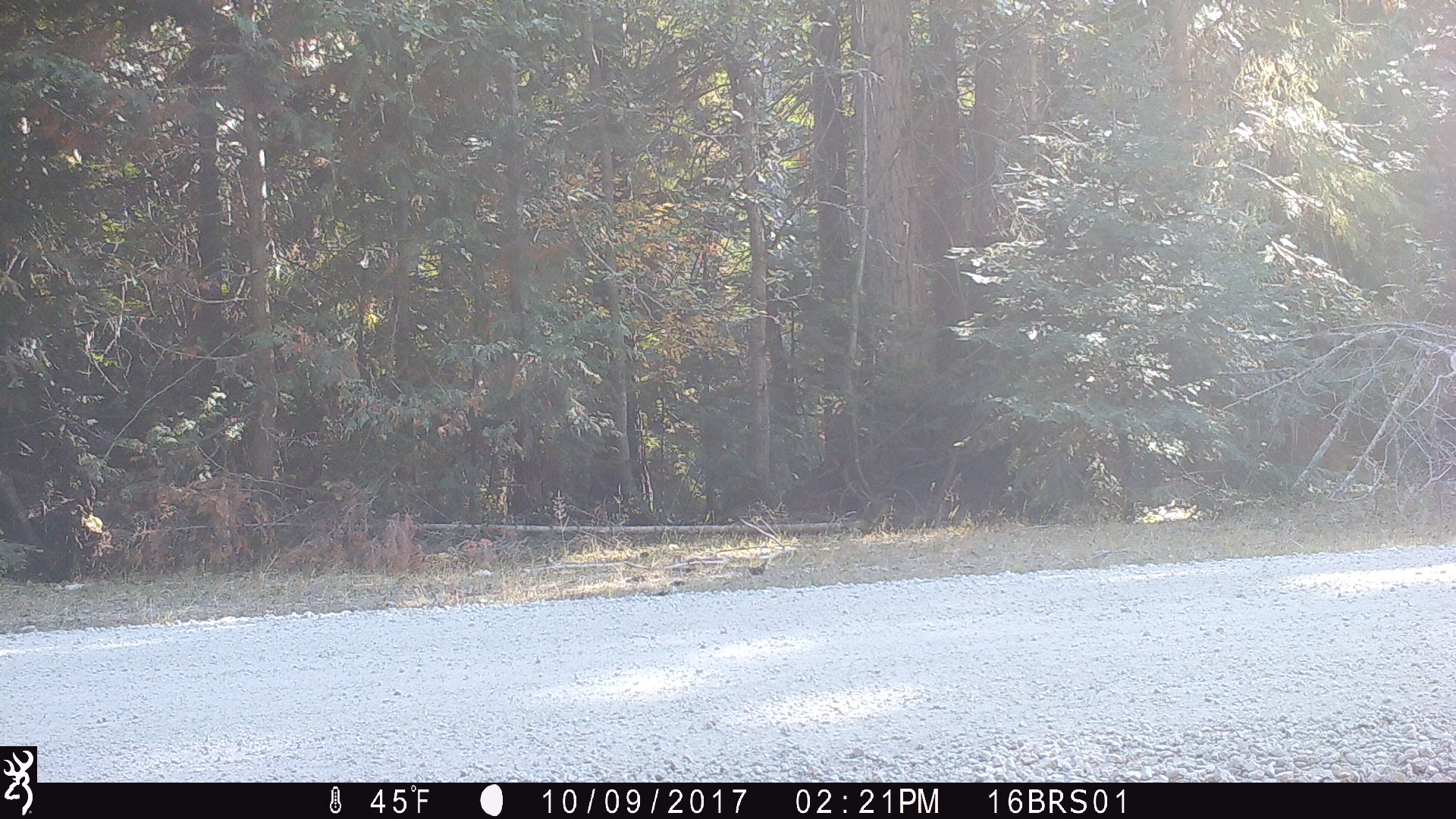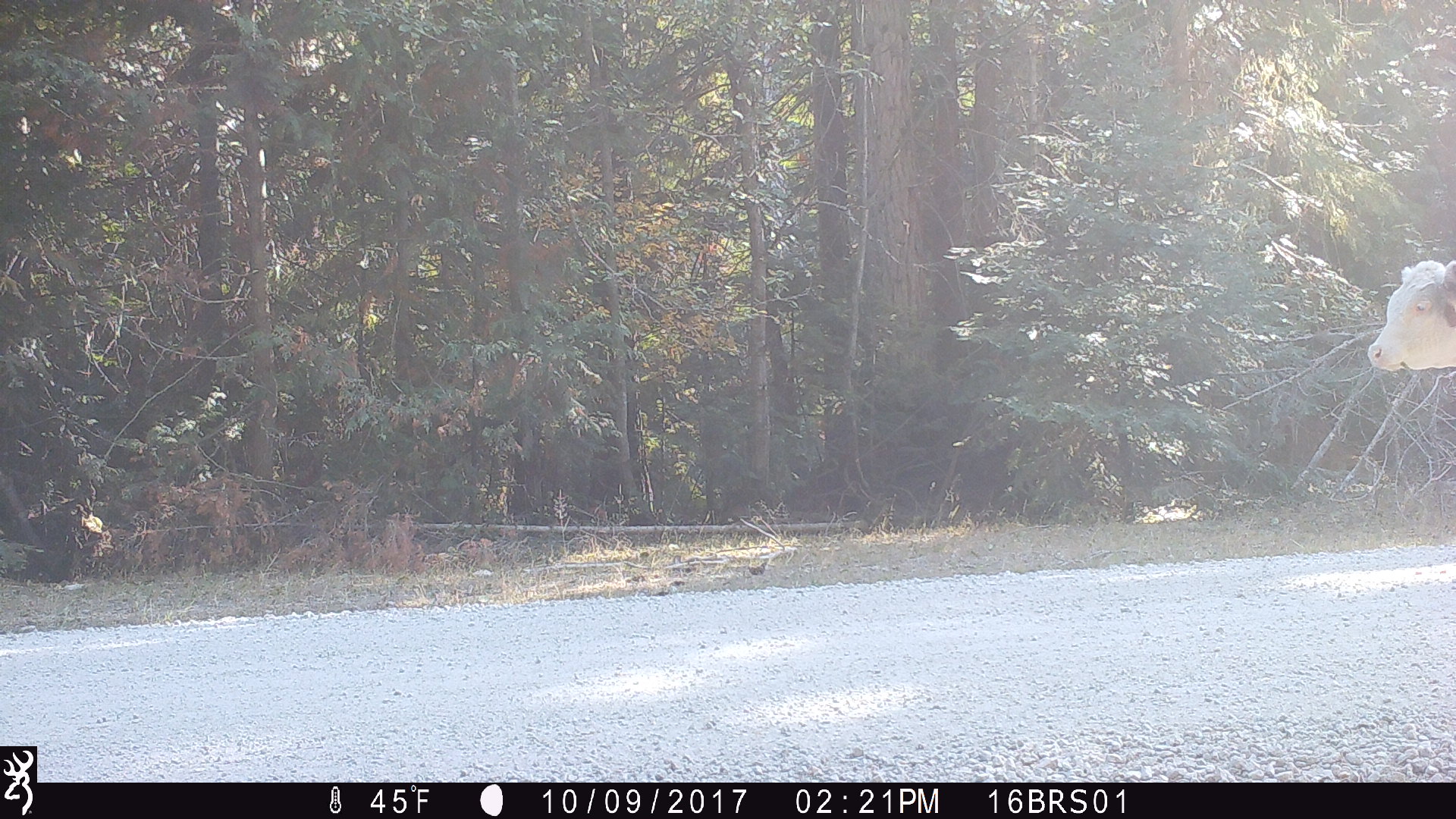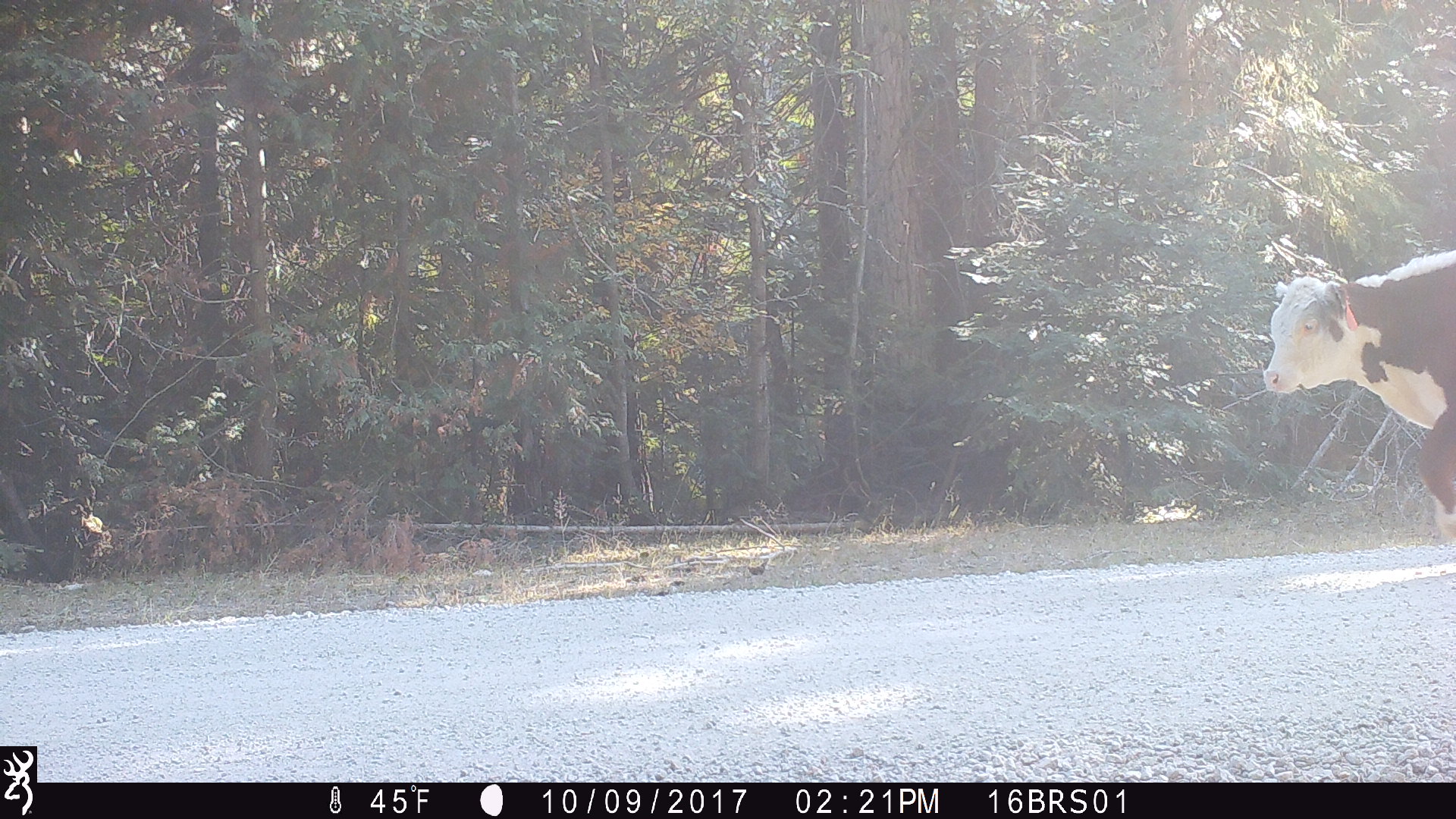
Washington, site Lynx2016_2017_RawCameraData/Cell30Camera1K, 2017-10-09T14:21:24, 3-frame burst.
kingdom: Animalia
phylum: Chordata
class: Mammalia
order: Artiodactyla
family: Bovidae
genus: Bos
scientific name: Bos taurus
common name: domestic cattle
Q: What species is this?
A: Domestic cattle (Bos taurus).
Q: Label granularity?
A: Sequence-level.